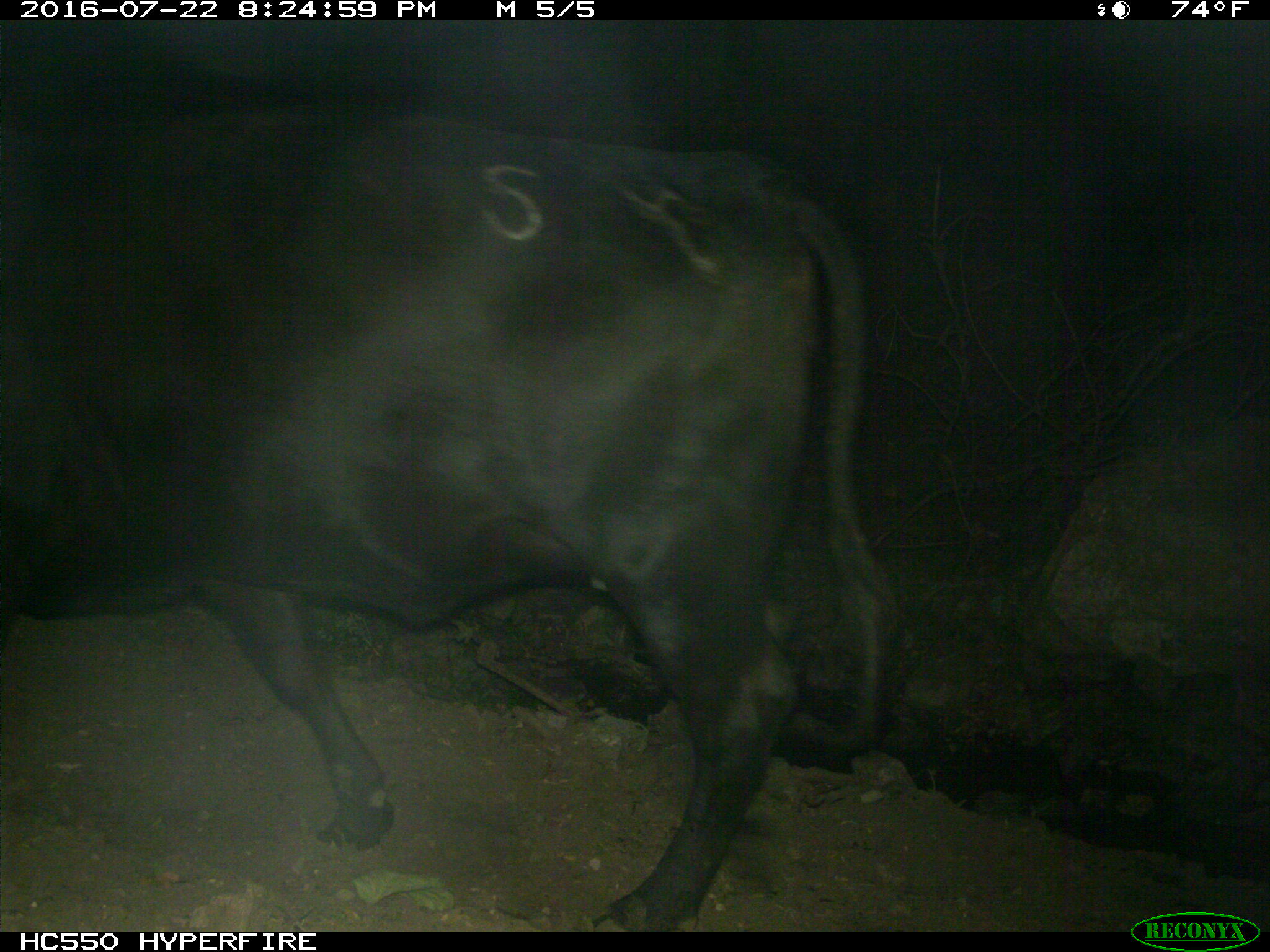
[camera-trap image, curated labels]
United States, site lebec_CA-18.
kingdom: Animalia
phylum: Chordata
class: Mammalia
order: Artiodactyla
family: Bovidae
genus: Bos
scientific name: Bos taurus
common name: domestic cow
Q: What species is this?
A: Bos taurus (domestic cow).